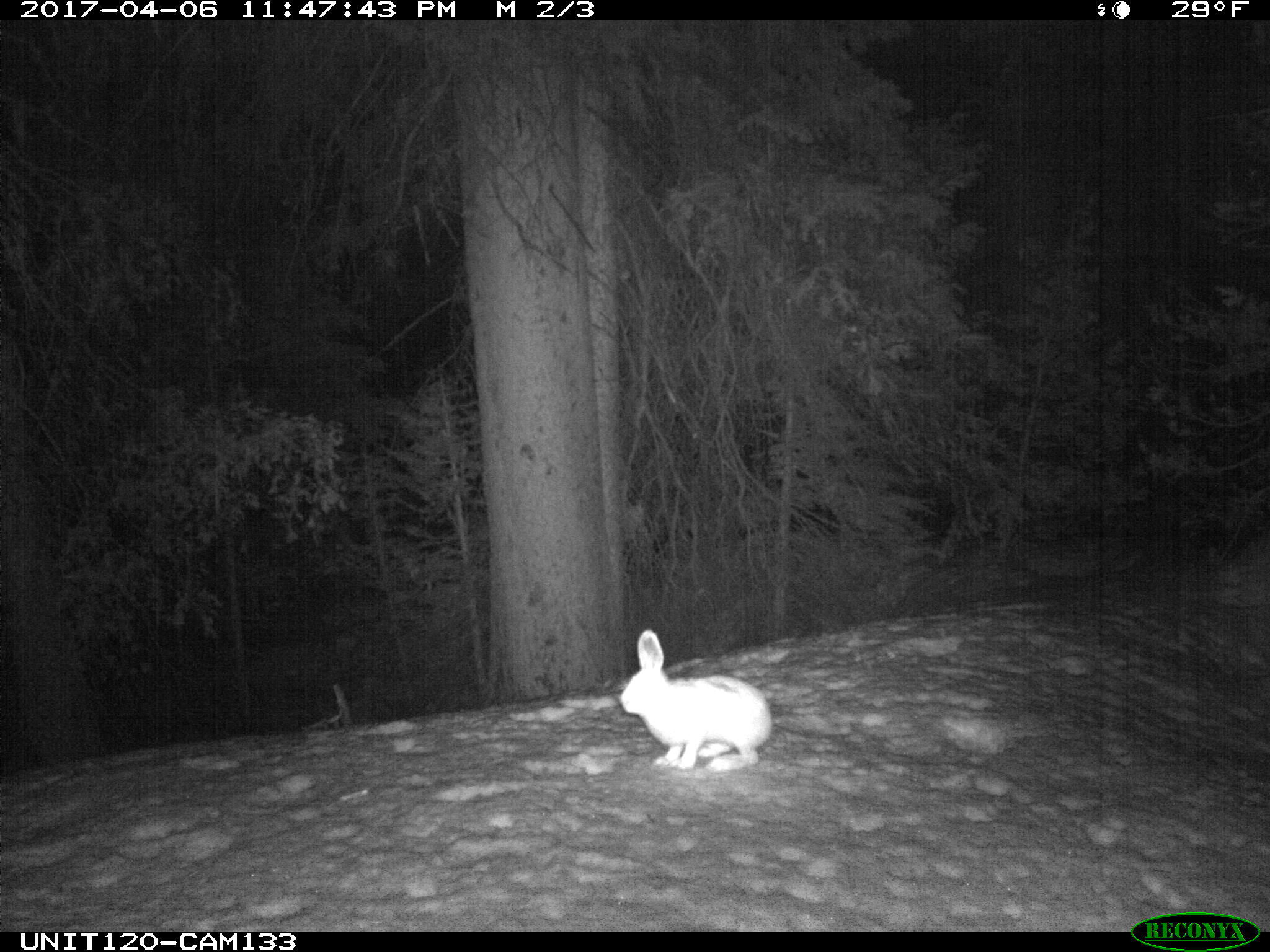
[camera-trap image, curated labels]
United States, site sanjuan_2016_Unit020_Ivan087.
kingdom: Animalia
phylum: Chordata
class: Mammalia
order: Lagomorpha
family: Leporidae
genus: Lepus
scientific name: Lepus americanus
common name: snowshoe hare